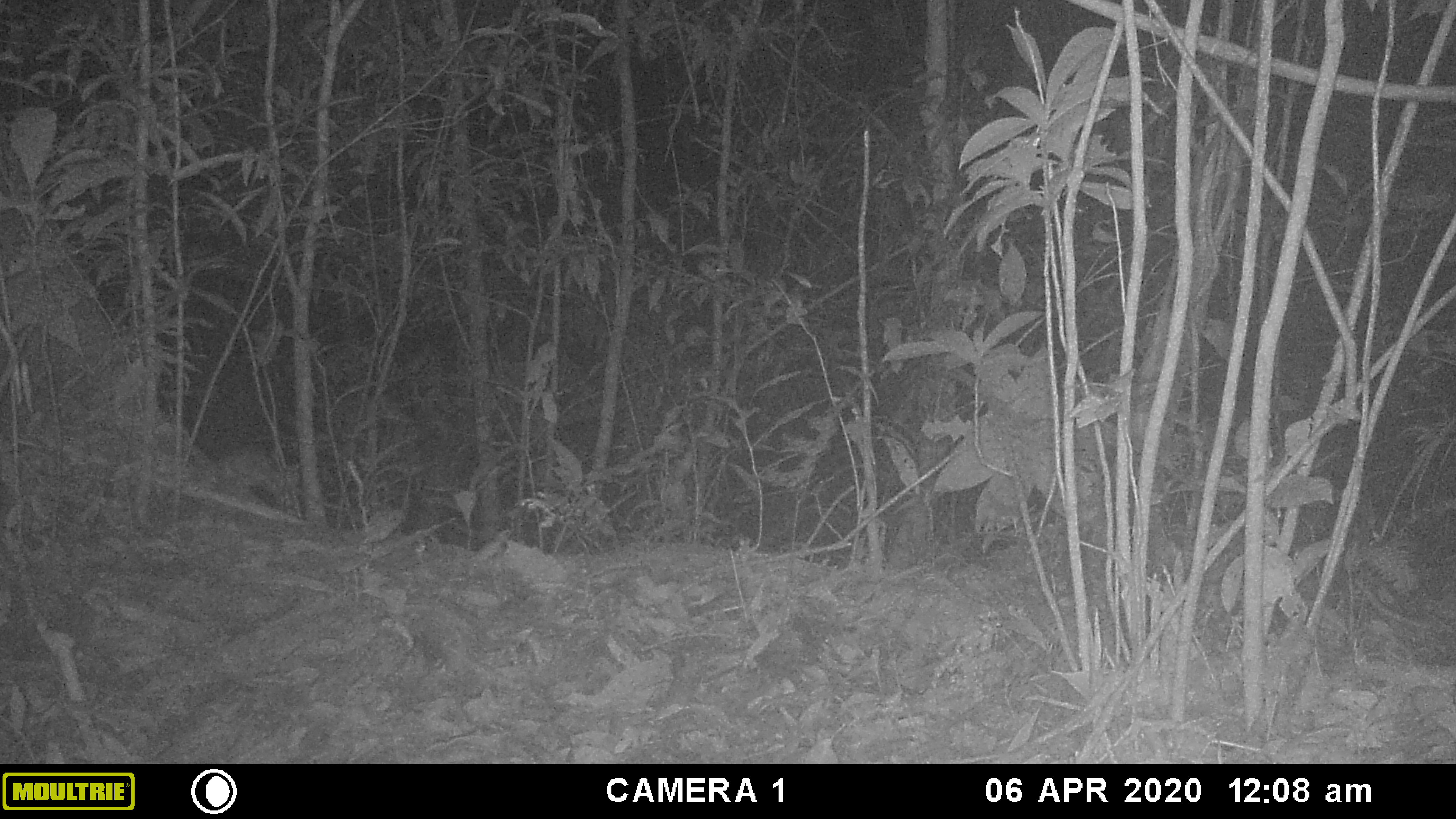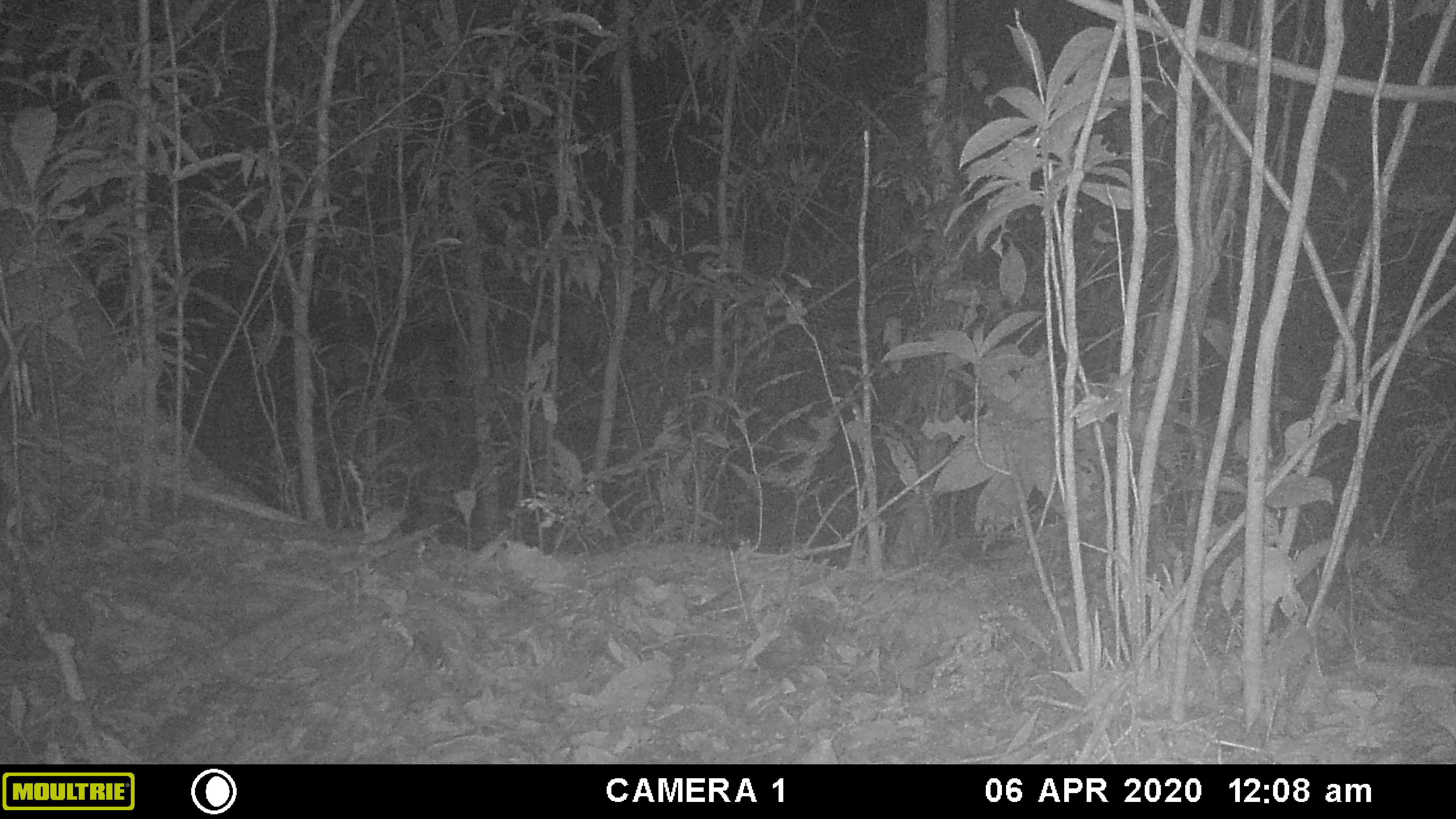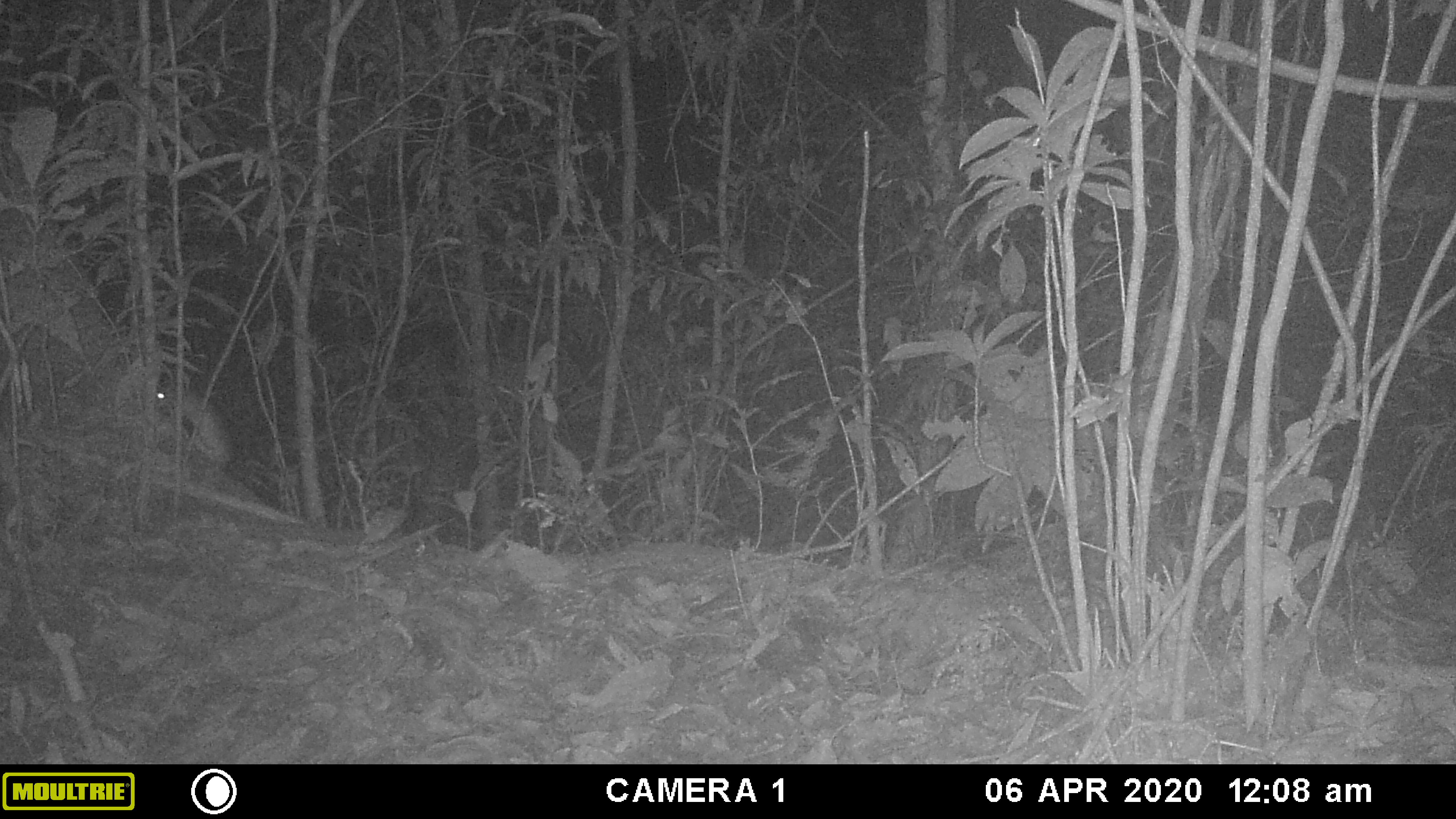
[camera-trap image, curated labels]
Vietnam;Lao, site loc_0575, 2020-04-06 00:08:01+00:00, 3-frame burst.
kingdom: Animalia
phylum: Chordata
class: Mammalia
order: Rodentia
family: Muridae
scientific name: Muridae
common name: old-world mice and rats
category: unidentified murid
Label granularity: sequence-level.